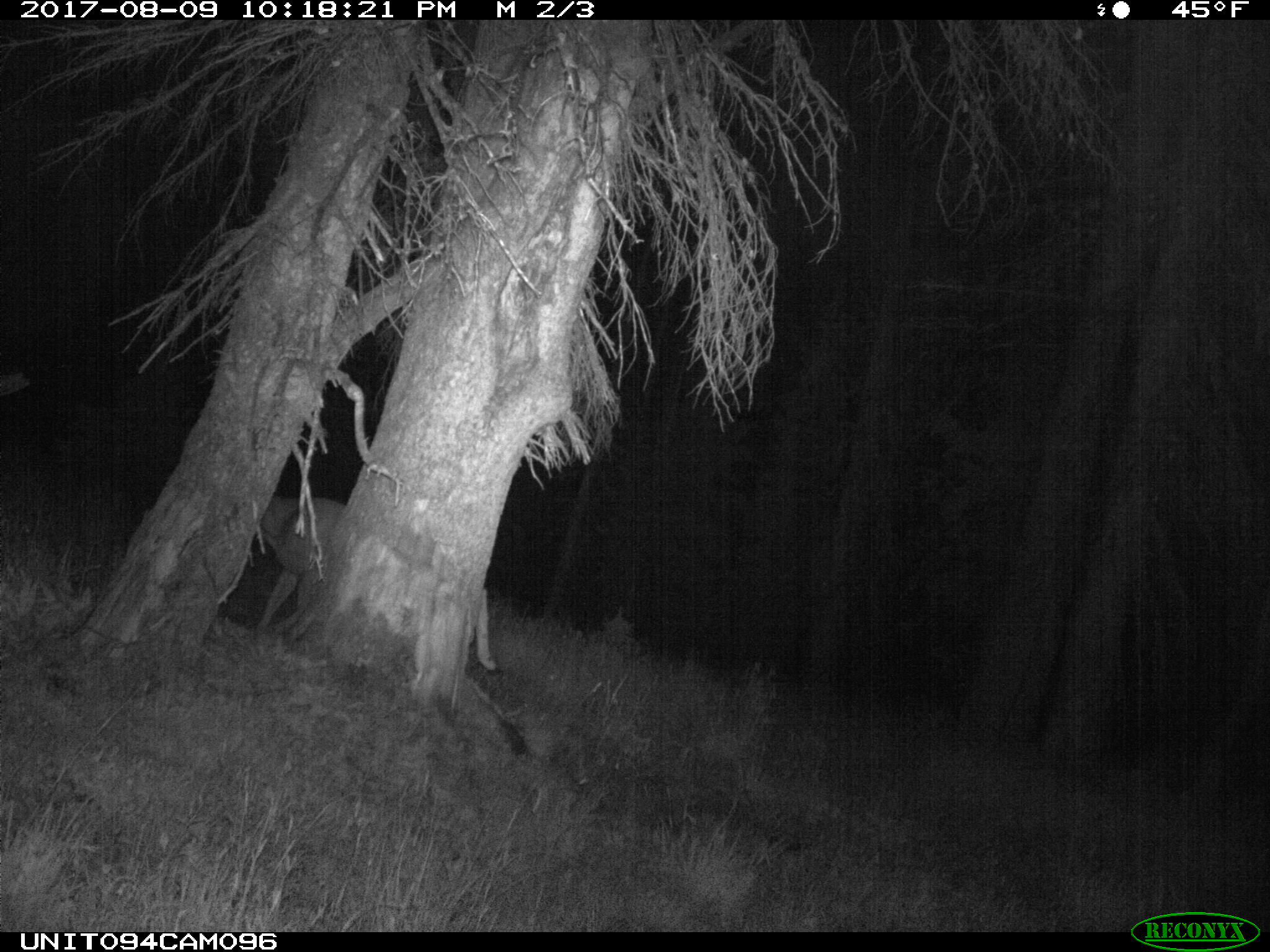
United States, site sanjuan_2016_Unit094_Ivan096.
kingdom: Animalia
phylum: Chordata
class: Mammalia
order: Artiodactyla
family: Cervidae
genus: Odocoileus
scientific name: Odocoileus hemionus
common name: mule deer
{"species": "Odocoileus hemionus (mule deer)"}